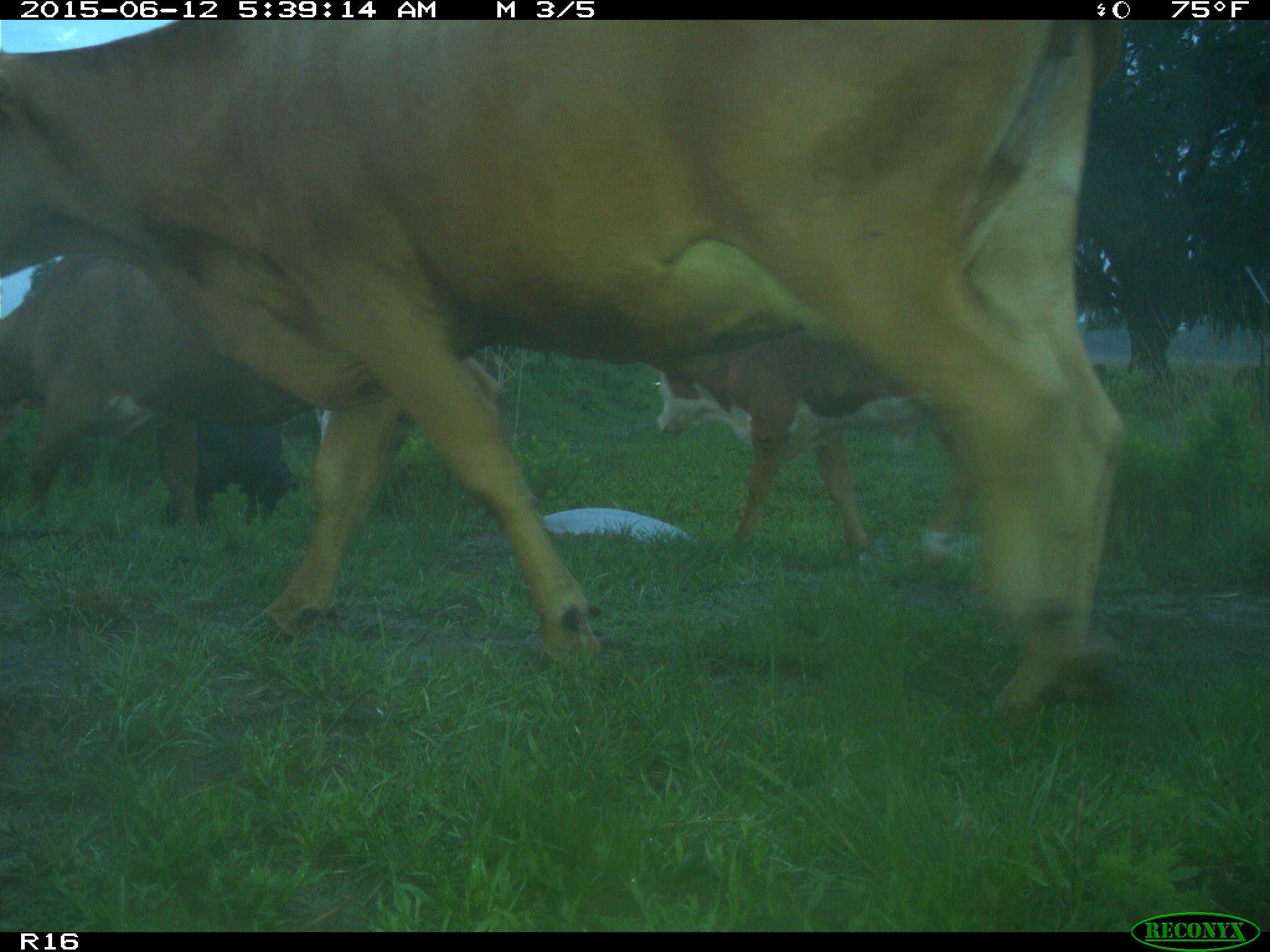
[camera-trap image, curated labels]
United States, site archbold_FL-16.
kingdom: Animalia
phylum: Chordata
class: Mammalia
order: Artiodactyla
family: Bovidae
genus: Bos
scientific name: Bos taurus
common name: domestic cow